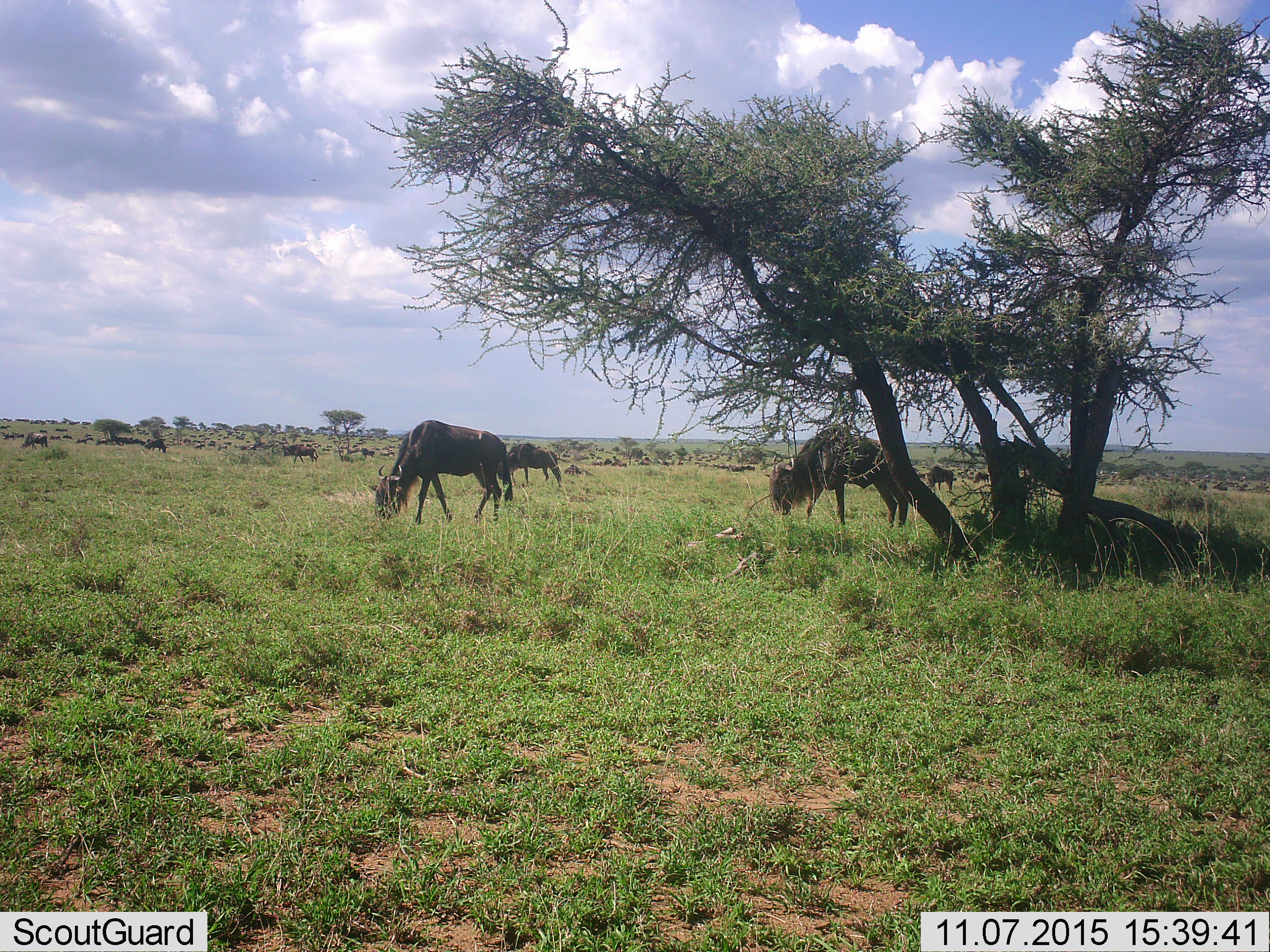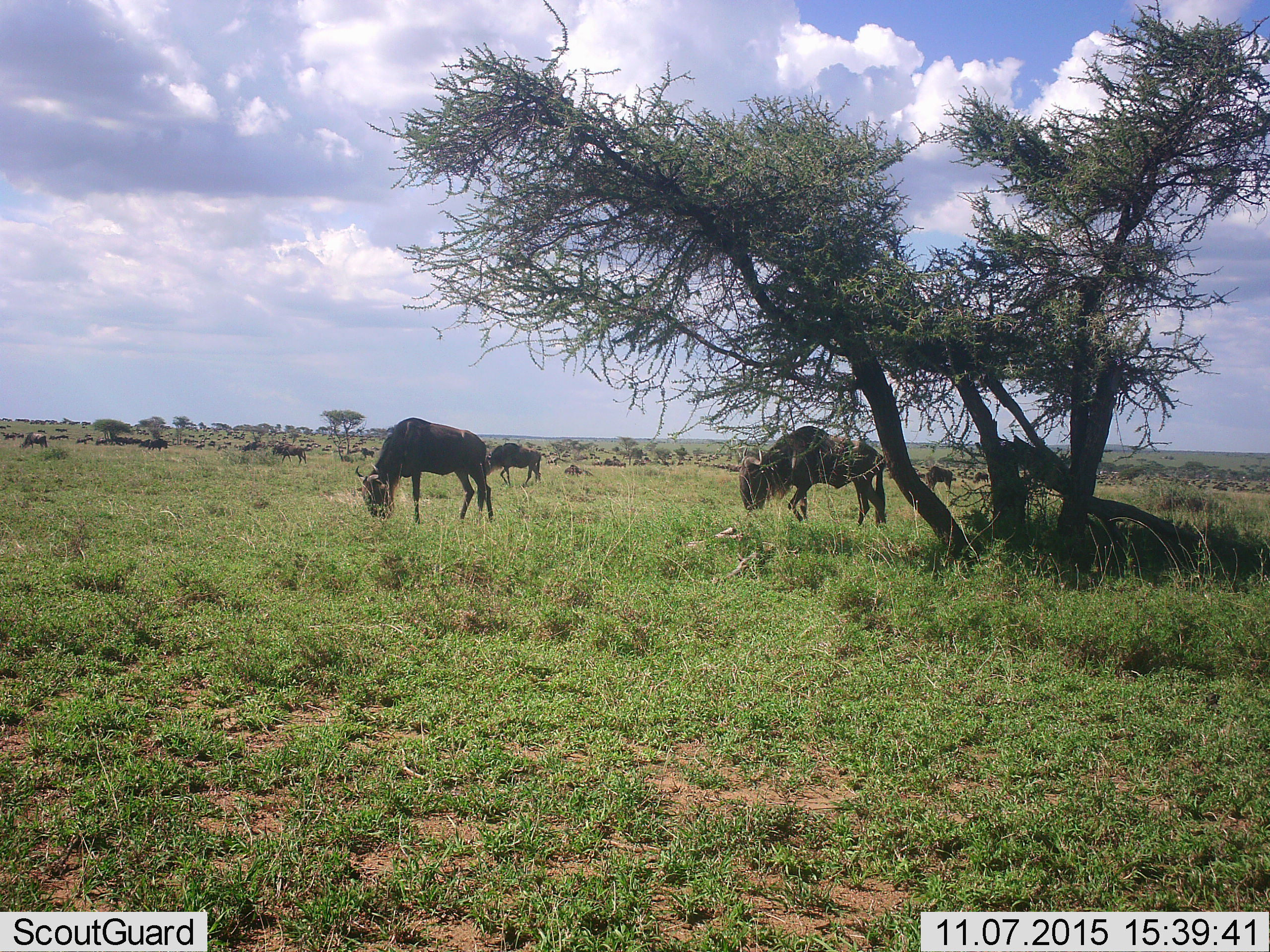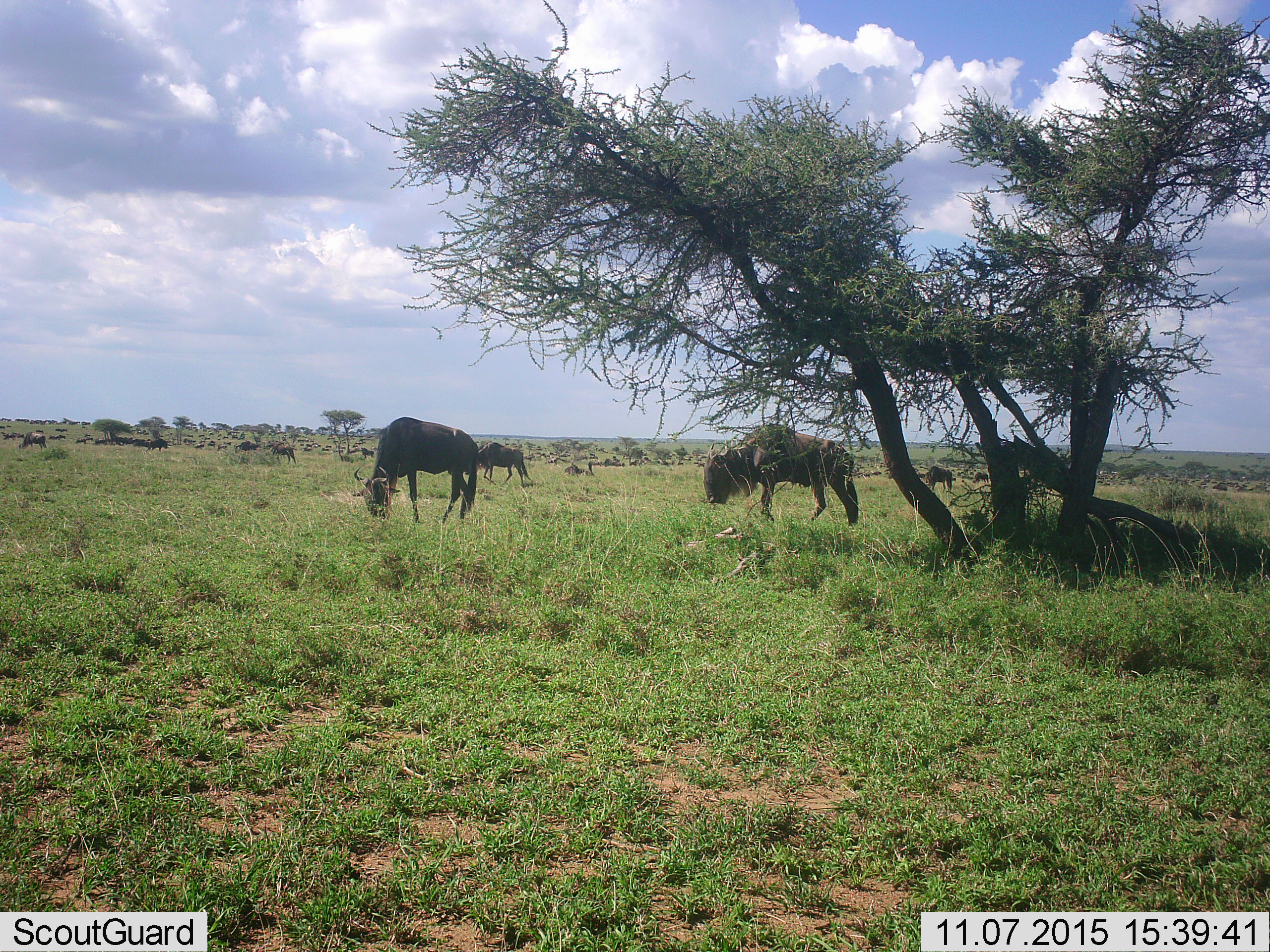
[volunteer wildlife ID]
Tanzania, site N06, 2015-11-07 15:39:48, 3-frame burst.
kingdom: Animalia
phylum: Chordata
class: Mammalia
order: Artiodactyla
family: Bovidae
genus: Connochaetes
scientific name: Connochaetes taurinus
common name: blue wildebeest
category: wildebeest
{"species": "wildebeest (blue wildebeest) (Connochaetes taurinus)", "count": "51+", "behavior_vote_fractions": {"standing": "22%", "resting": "0%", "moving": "78%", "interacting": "11%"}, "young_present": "11%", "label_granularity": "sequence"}